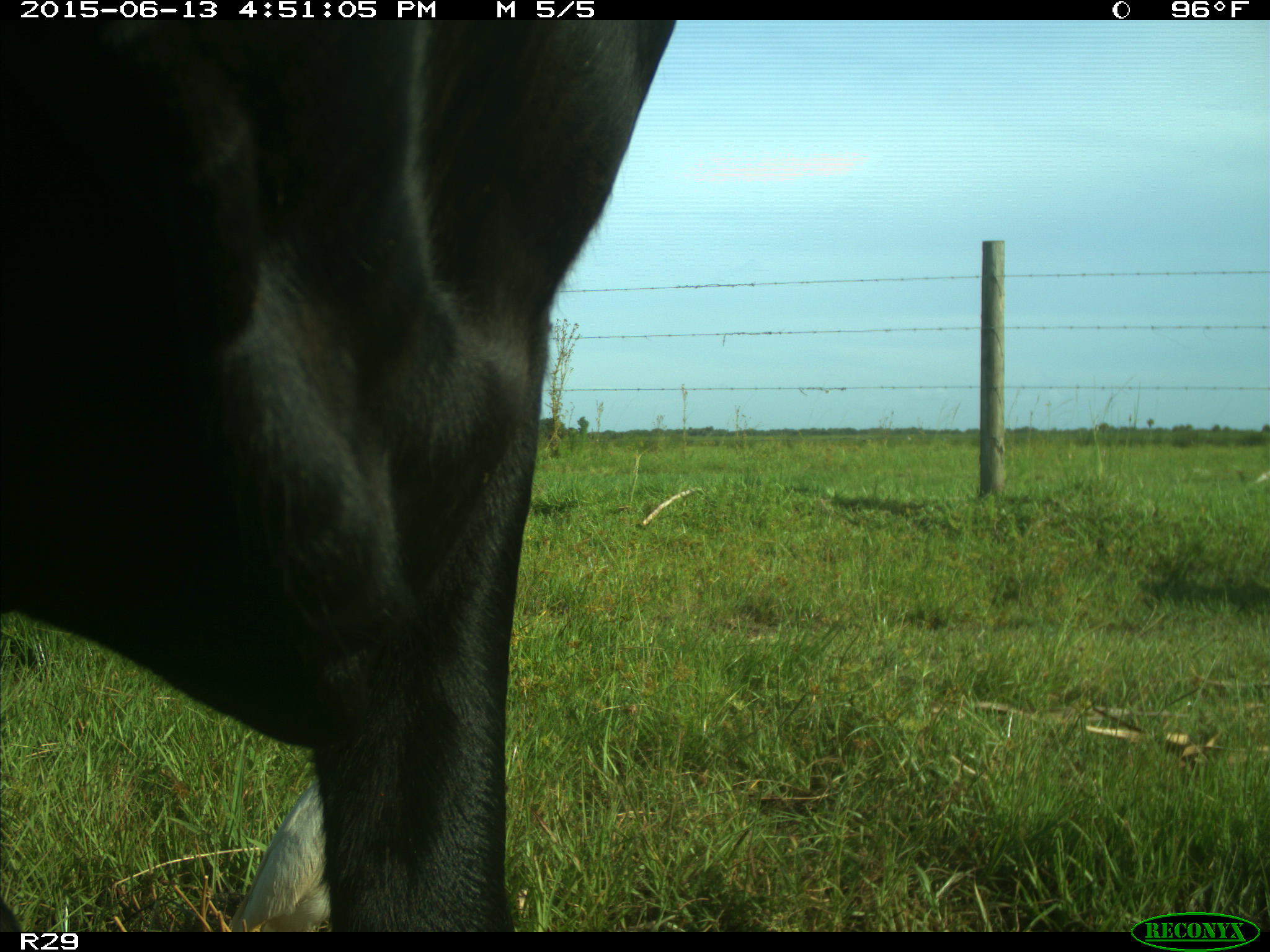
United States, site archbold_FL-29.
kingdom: Animalia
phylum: Chordata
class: Mammalia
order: Artiodactyla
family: Bovidae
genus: Bos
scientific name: Bos taurus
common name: domestic cow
Bos taurus (domestic cow).